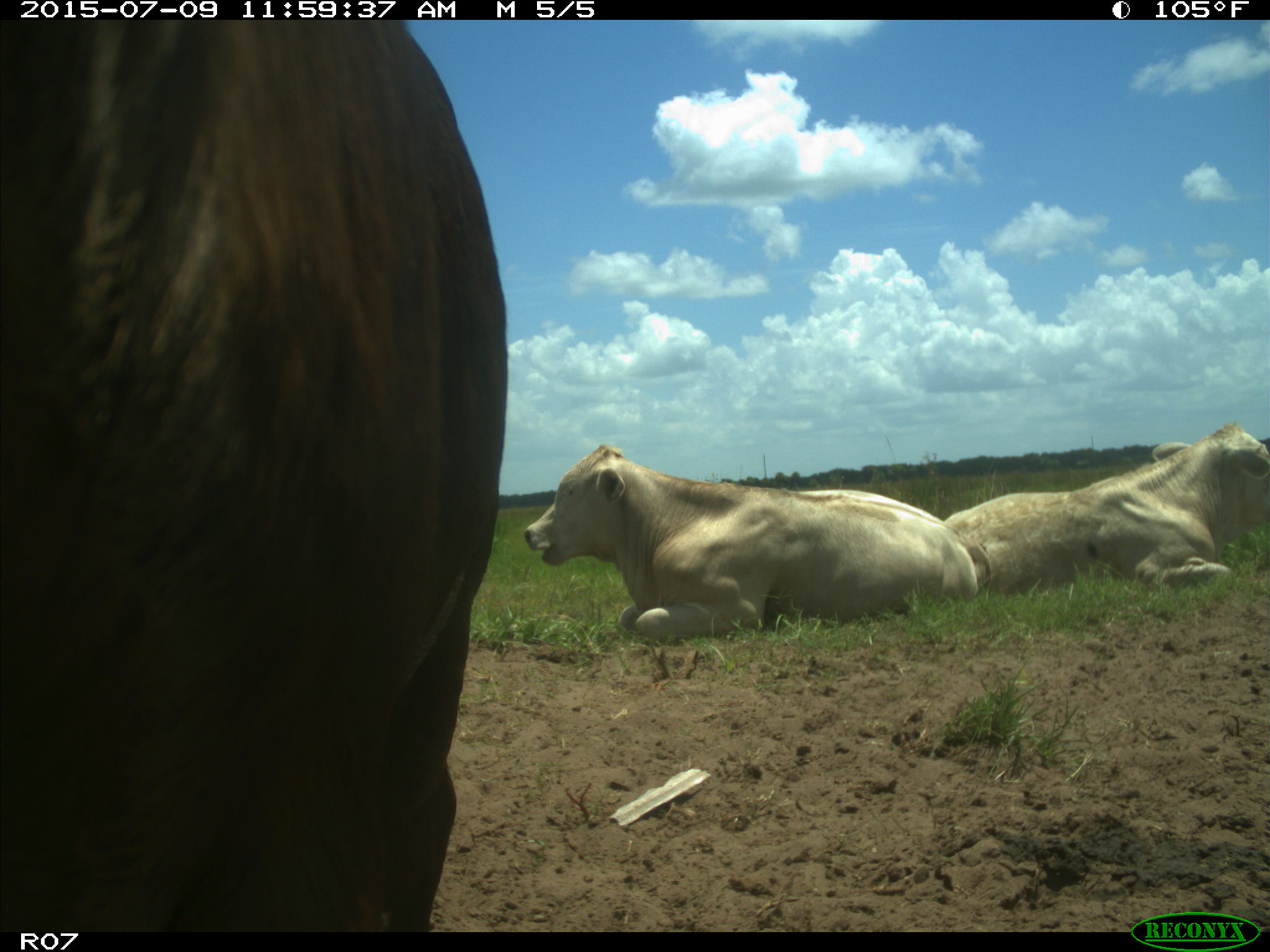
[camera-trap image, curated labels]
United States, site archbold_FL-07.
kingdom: Animalia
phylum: Chordata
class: Mammalia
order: Artiodactyla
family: Bovidae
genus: Bos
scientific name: Bos taurus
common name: domestic cow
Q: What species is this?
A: Bos taurus (domestic cow).